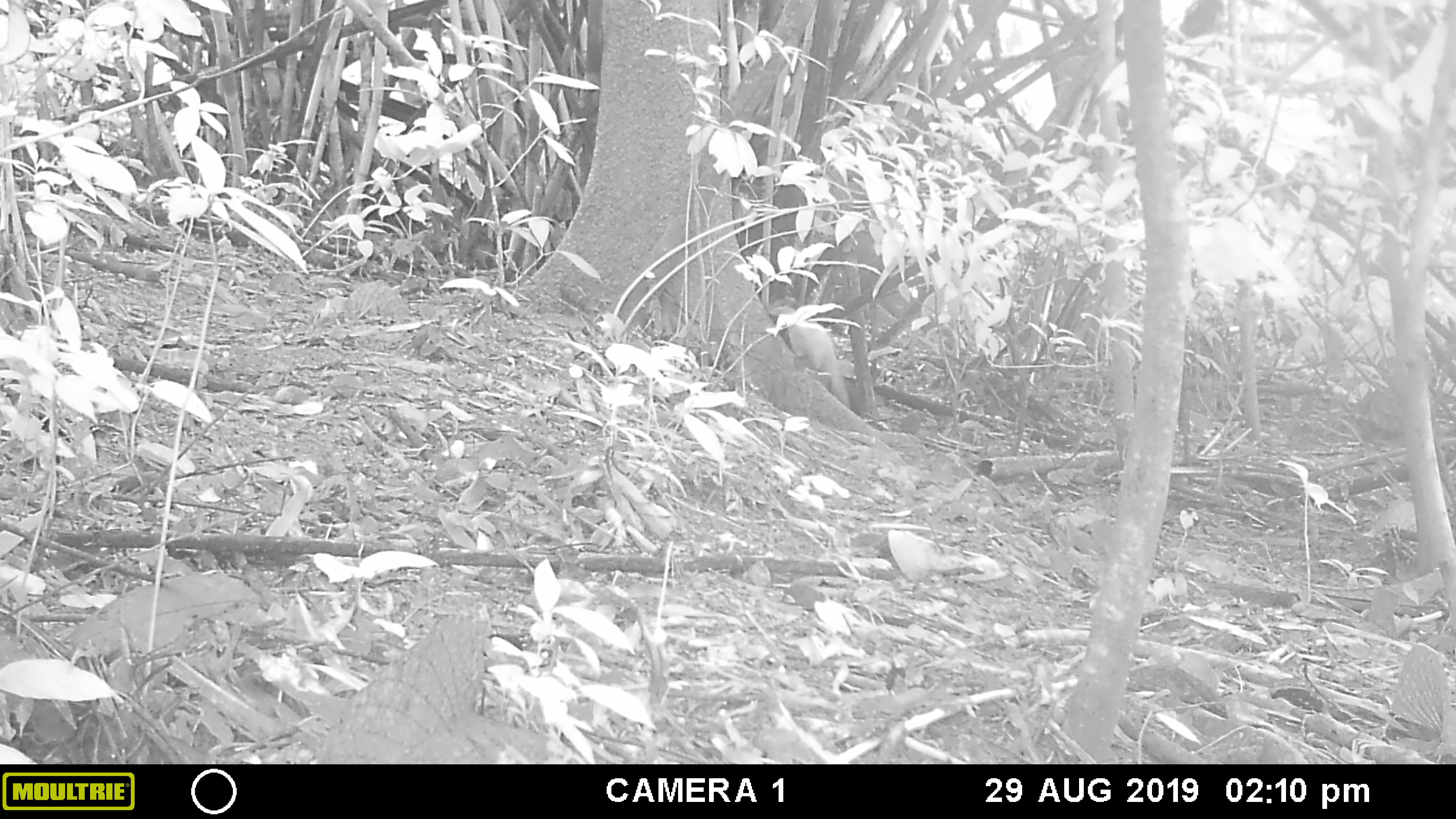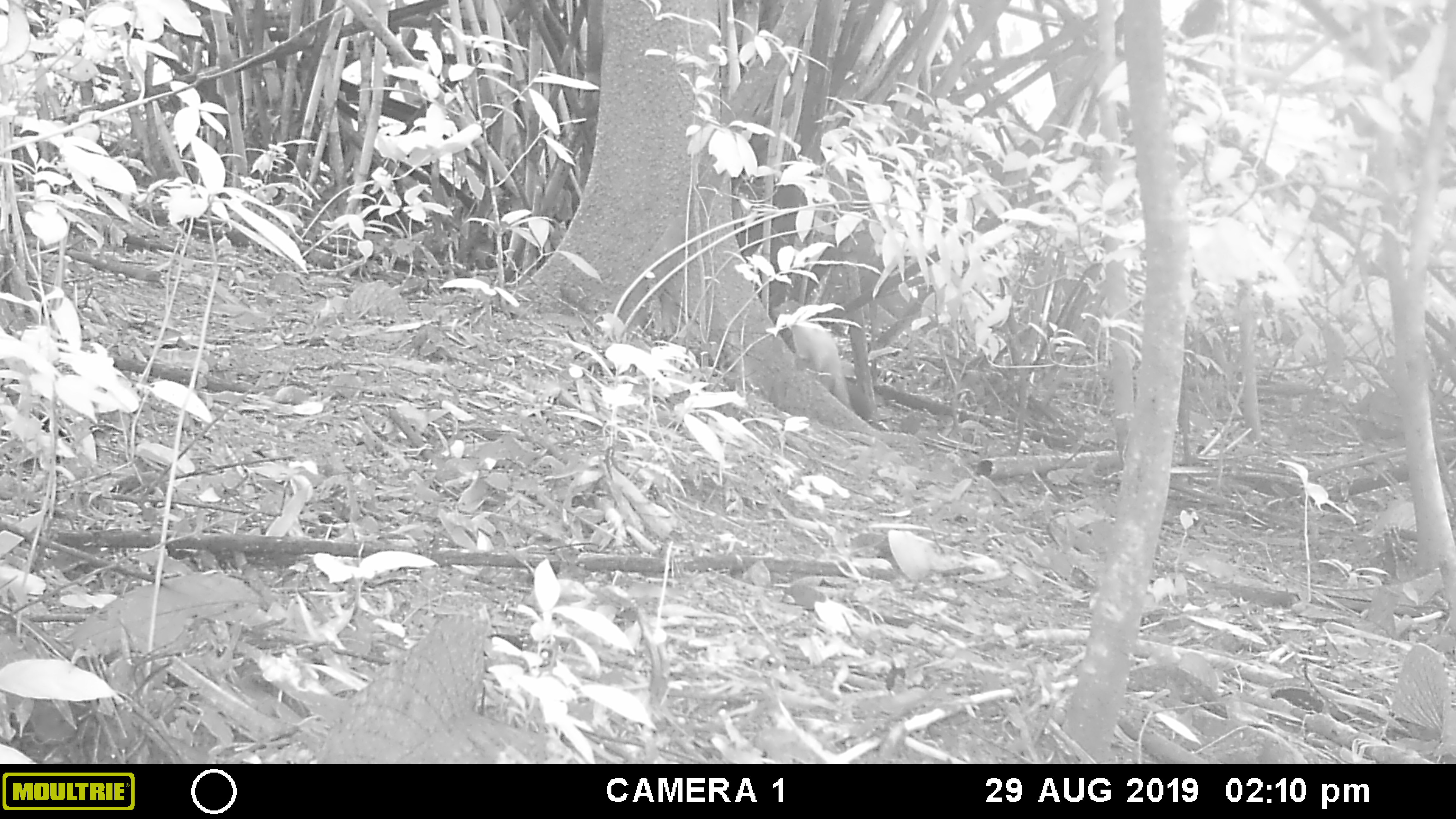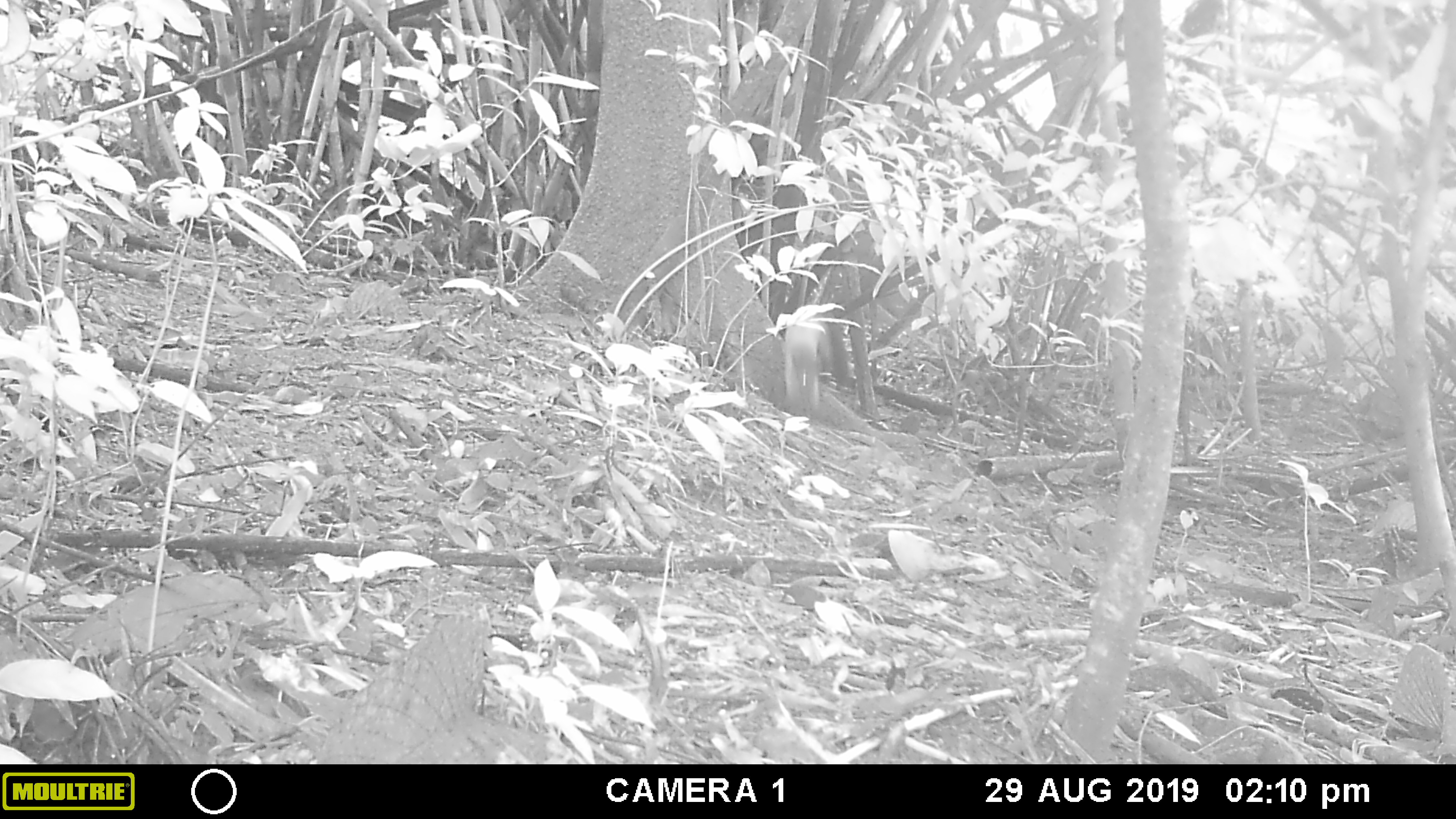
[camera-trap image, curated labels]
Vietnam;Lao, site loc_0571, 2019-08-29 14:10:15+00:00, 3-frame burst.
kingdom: Animalia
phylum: Chordata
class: Mammalia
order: Carnivora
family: Mustelidae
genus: Martes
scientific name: Martes flavigula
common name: yellow-throated marten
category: yellow throated marten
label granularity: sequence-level